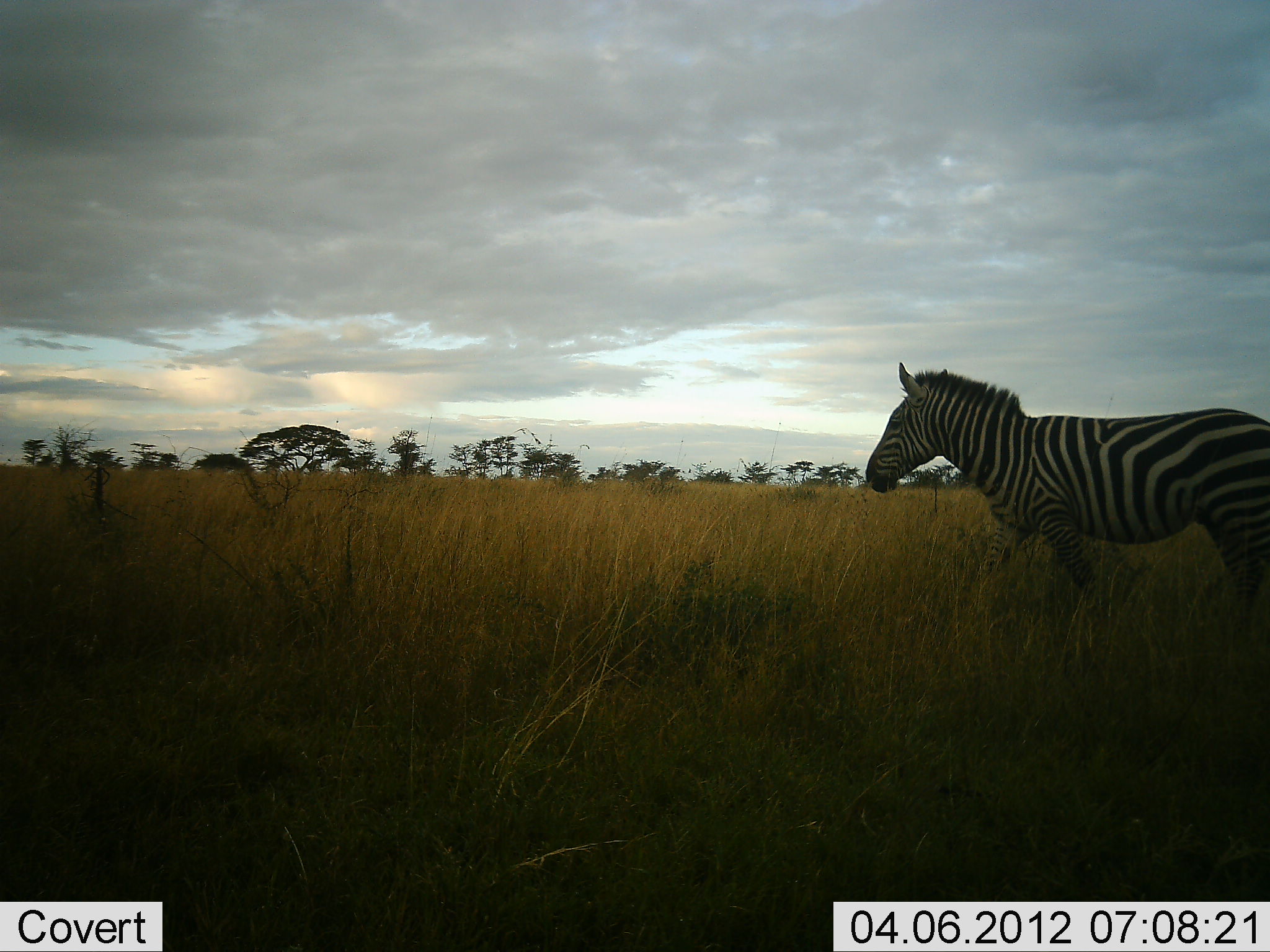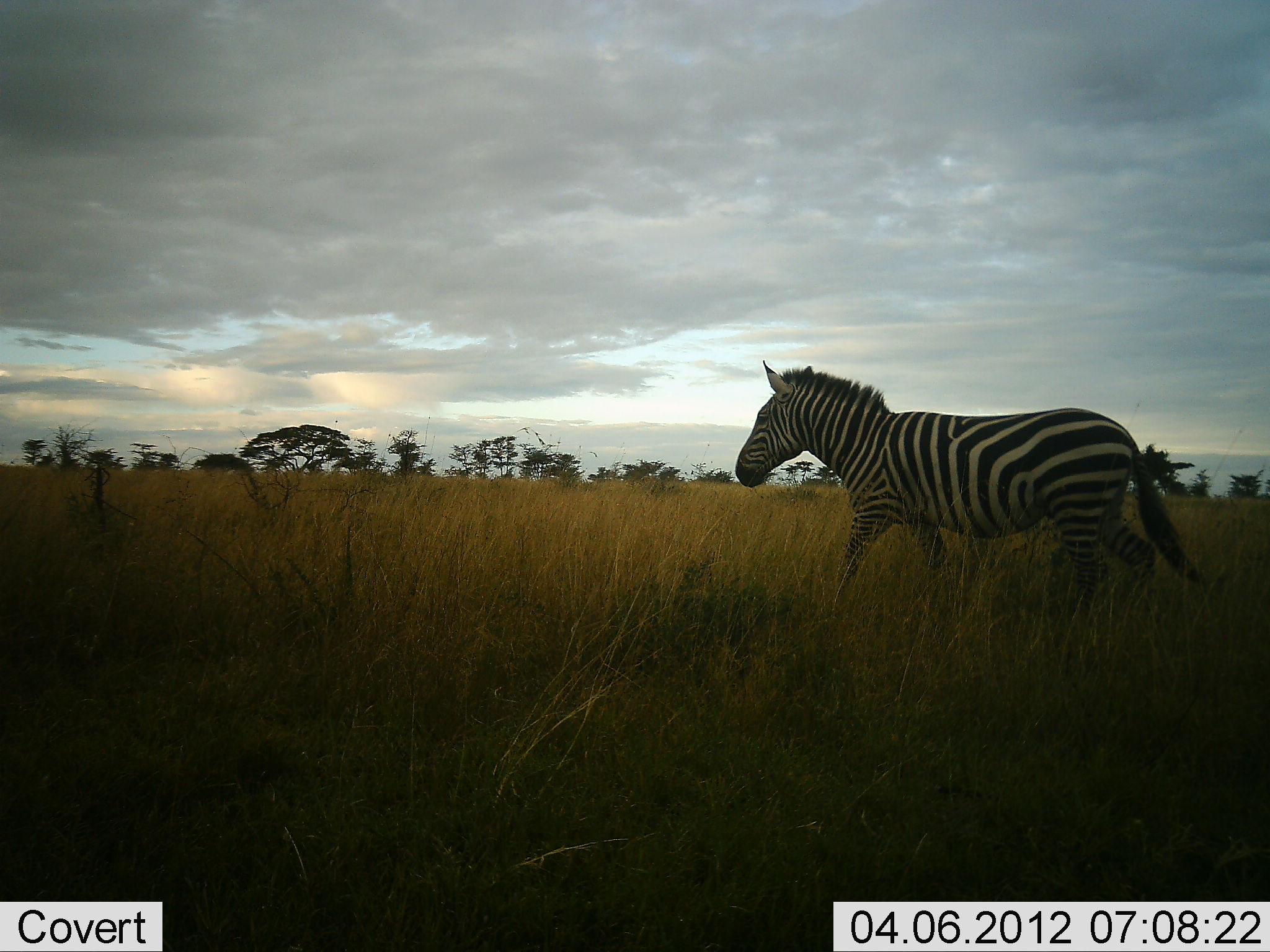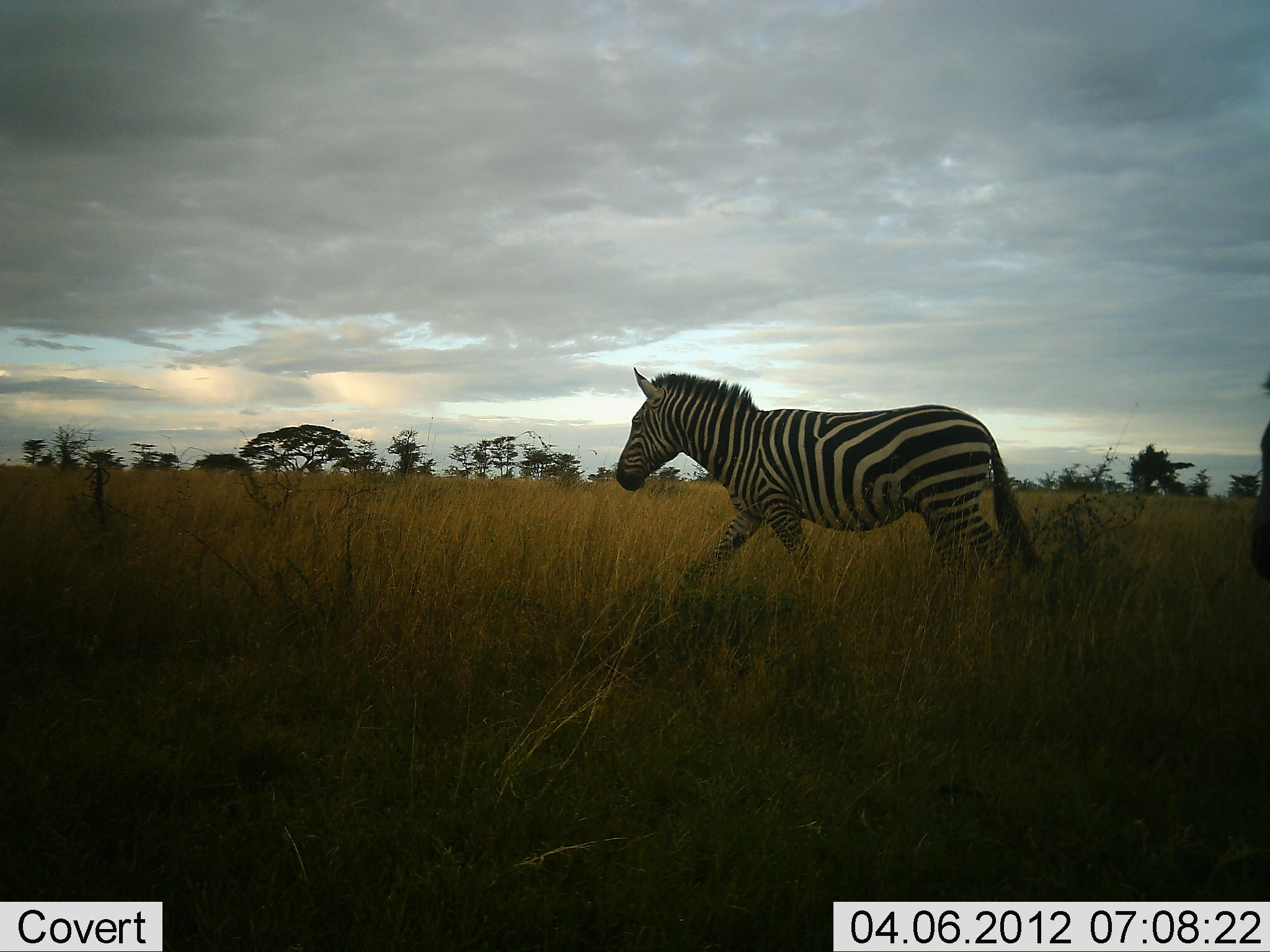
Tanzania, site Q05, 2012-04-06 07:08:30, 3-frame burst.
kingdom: Animalia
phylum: Chordata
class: Mammalia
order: Perissodactyla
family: Equidae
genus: Equus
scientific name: Equus quagga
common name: plains zebra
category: zebra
Zebra (plains zebra) (Equus quagga), count 2. Behavior (volunteer vote fractions): standing 7%, resting 0%, moving 100%, interacting 0%. Young present (vote fraction): 0%. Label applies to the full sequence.